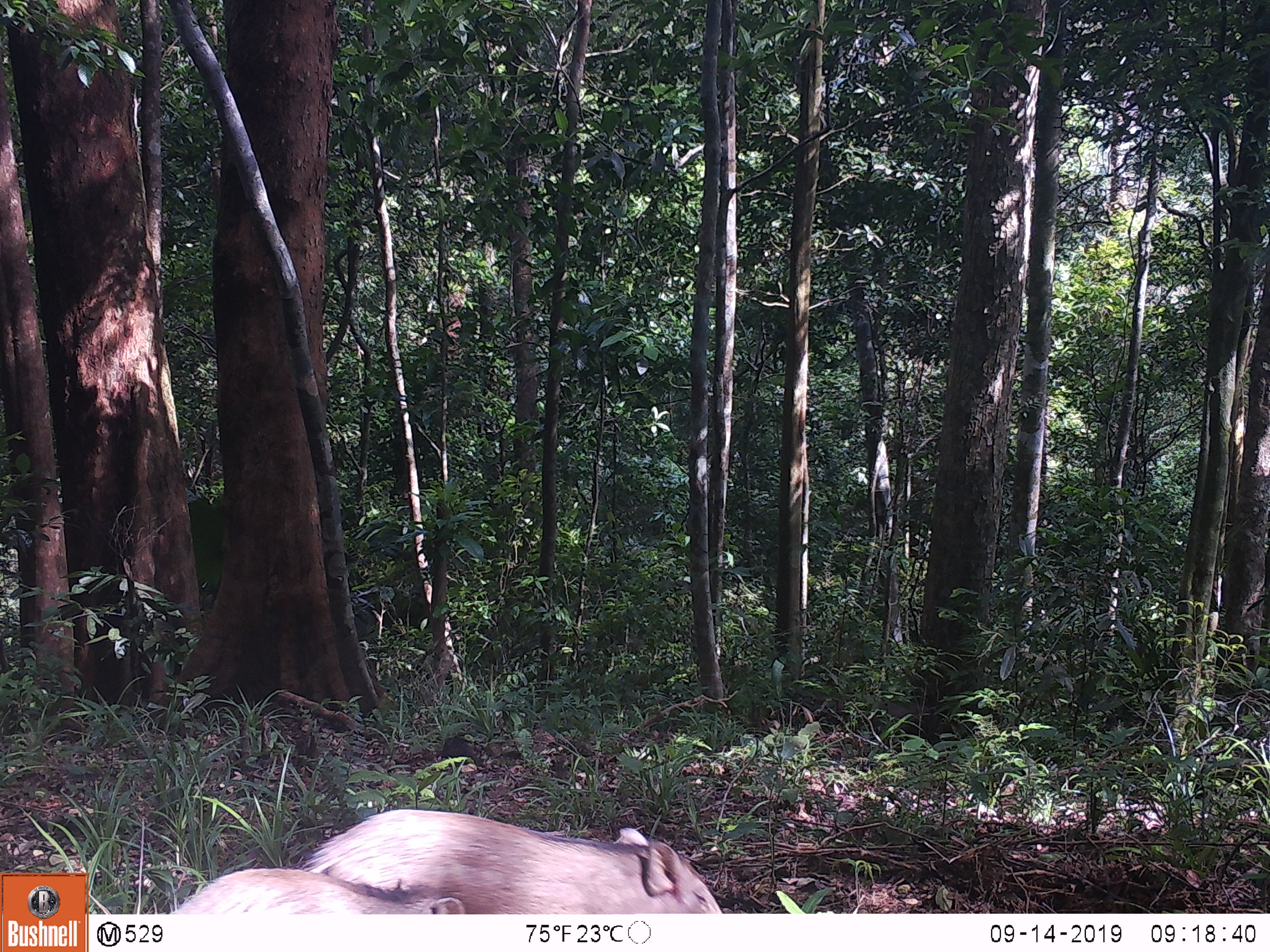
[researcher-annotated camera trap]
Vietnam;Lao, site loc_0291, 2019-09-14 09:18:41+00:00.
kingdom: Animalia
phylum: Chordata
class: Mammalia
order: Artiodactyla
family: Suidae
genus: Sus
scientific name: Sus scrofa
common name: eurasian wild pig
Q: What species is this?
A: Eurasian wild pig (Sus scrofa).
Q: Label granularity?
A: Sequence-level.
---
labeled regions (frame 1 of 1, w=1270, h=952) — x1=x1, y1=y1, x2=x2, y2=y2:
eurasian wild pig: x1=300, y1=807, x2=724, y2=913; x1=169, y1=866, x2=467, y2=914